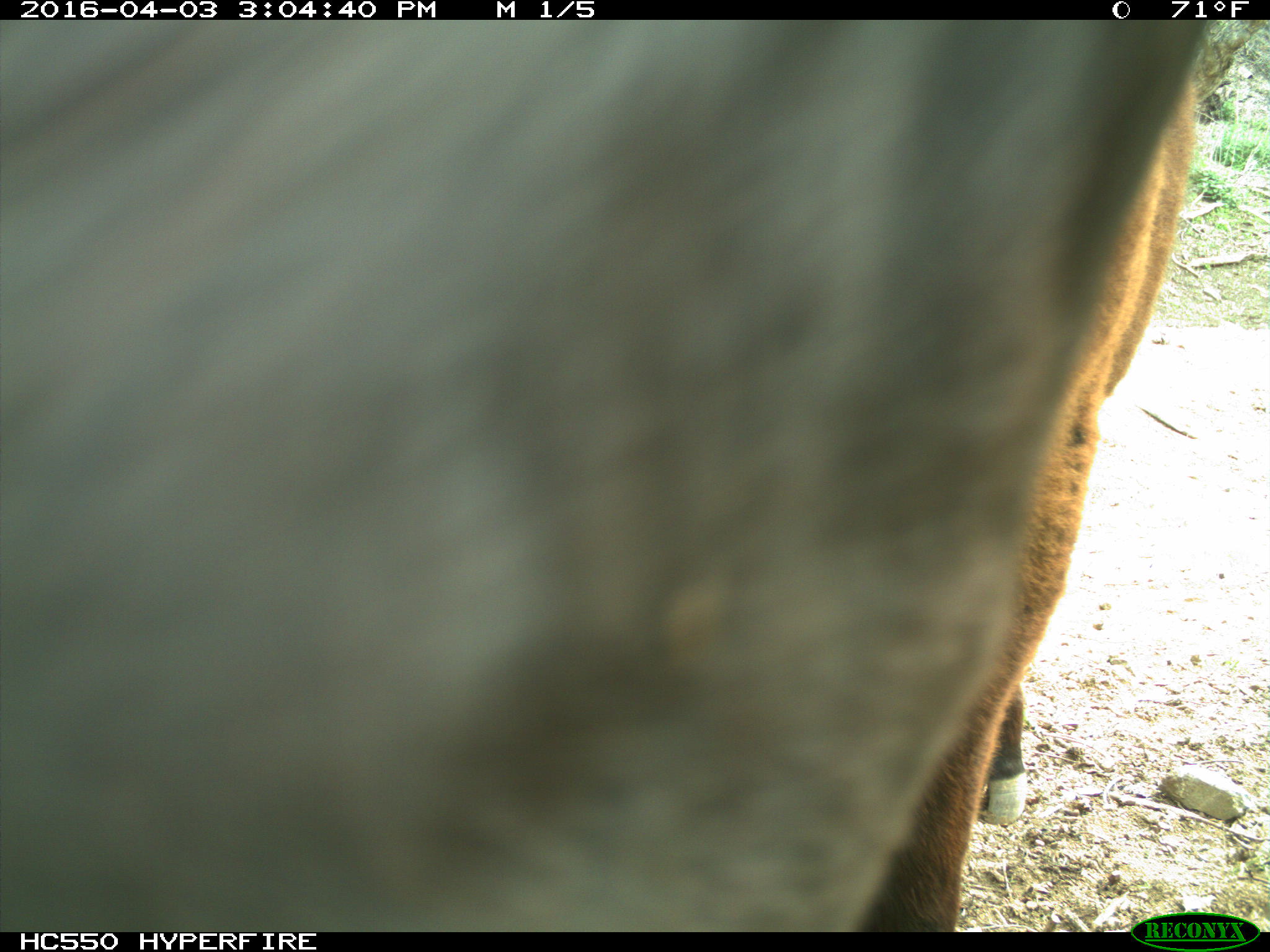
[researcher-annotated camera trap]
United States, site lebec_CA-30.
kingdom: Animalia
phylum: Chordata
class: Mammalia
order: Artiodactyla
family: Bovidae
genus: Bos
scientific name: Bos taurus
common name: domestic cow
Bos taurus (domestic cow).